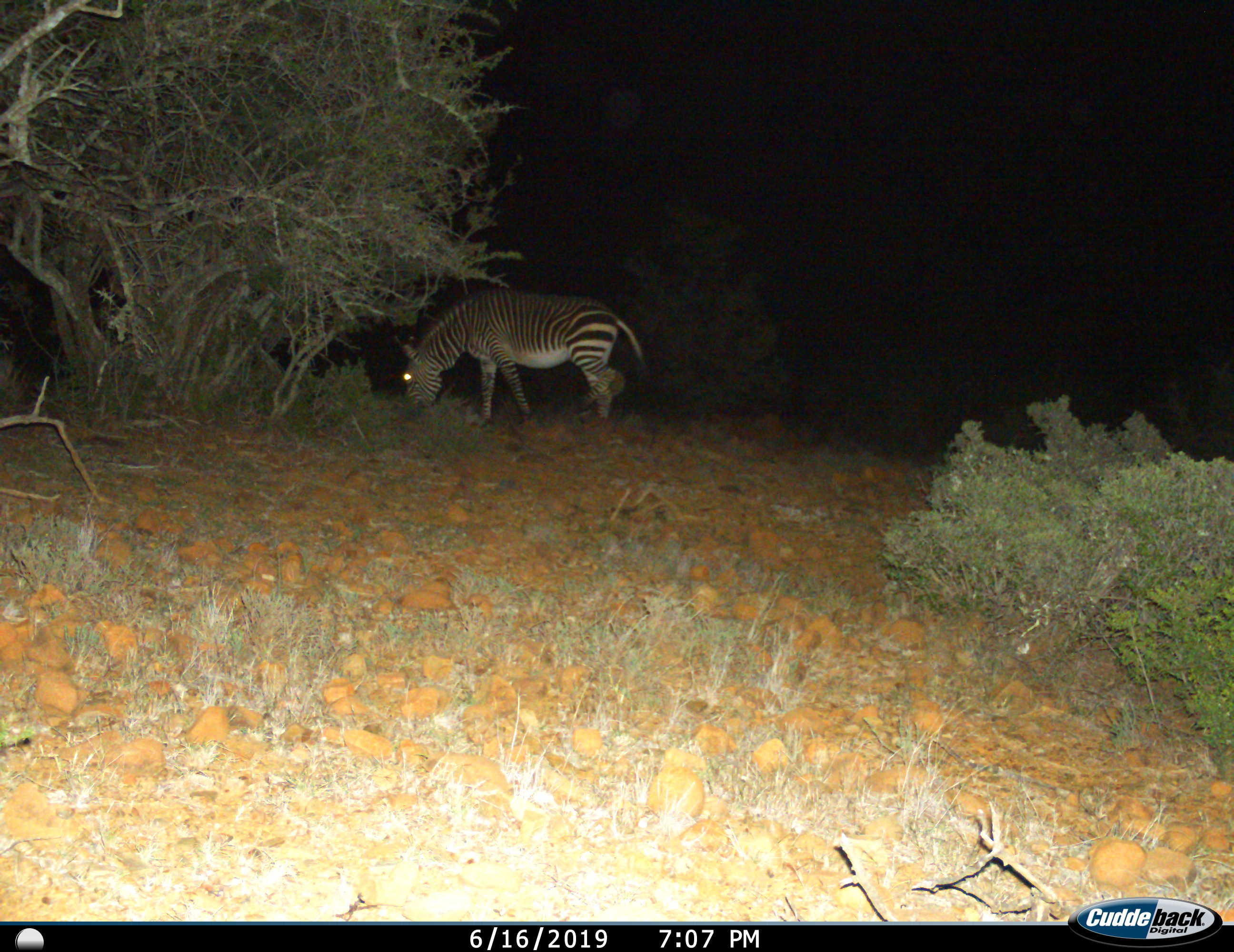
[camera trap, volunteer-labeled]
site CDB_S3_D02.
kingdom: Animalia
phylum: Chordata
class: Mammalia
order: Perissodactyla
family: Equidae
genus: Equus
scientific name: Equus zebra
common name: mountain zebra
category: zebramountain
Zebramountain (mountain zebra) (Equus zebra), count 1. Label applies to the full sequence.